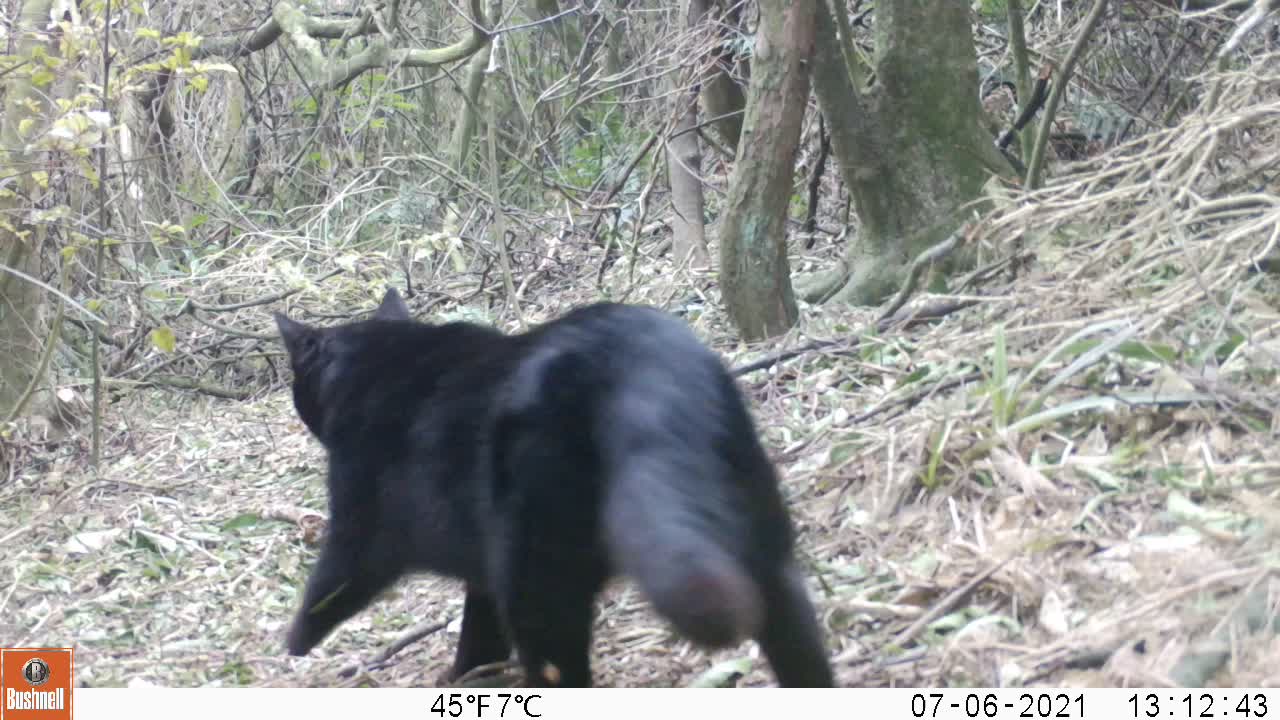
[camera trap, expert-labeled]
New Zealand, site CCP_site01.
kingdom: Animalia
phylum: Chordata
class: Mammalia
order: Carnivora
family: Felidae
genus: Felis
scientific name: Felis catus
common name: domestic cat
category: cat